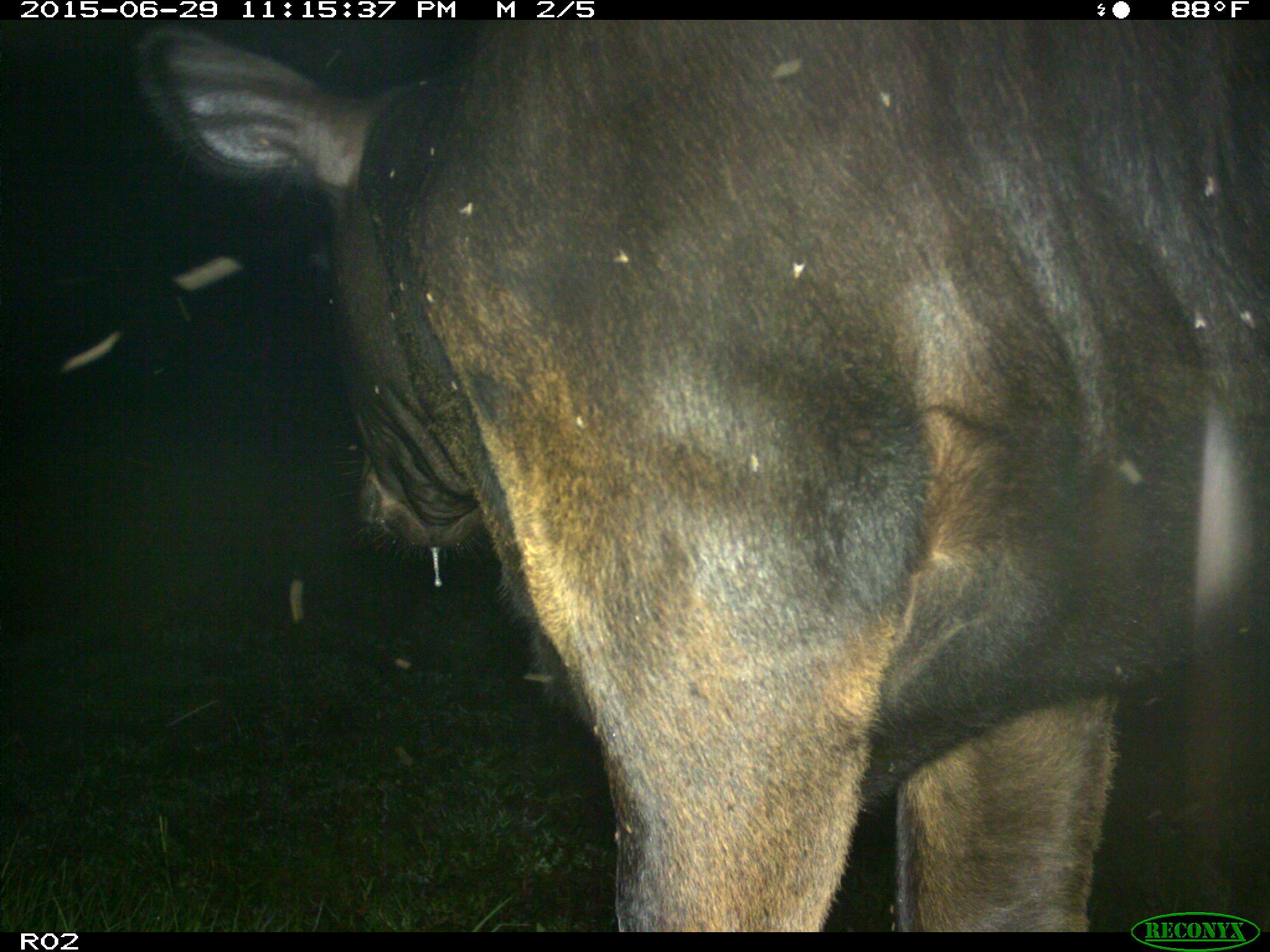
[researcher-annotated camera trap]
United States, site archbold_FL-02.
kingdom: Animalia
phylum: Chordata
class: Mammalia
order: Artiodactyla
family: Bovidae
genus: Bos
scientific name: Bos taurus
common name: domestic cow